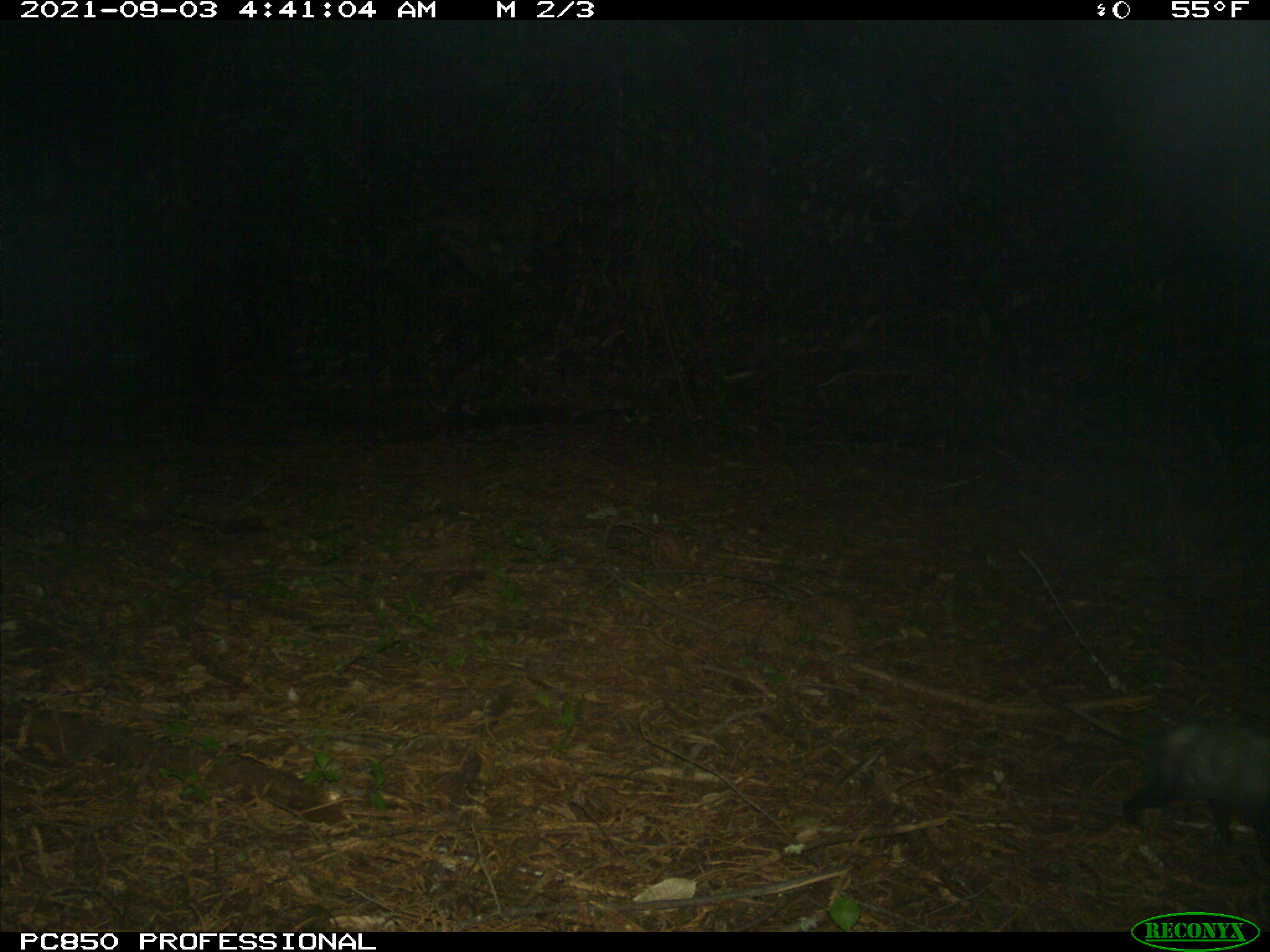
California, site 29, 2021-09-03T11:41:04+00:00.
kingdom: Animalia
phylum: Chordata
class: Mammalia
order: Didelphimorphia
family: Didelphidae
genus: Didelphis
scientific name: Didelphis virginiana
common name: virginia opossum